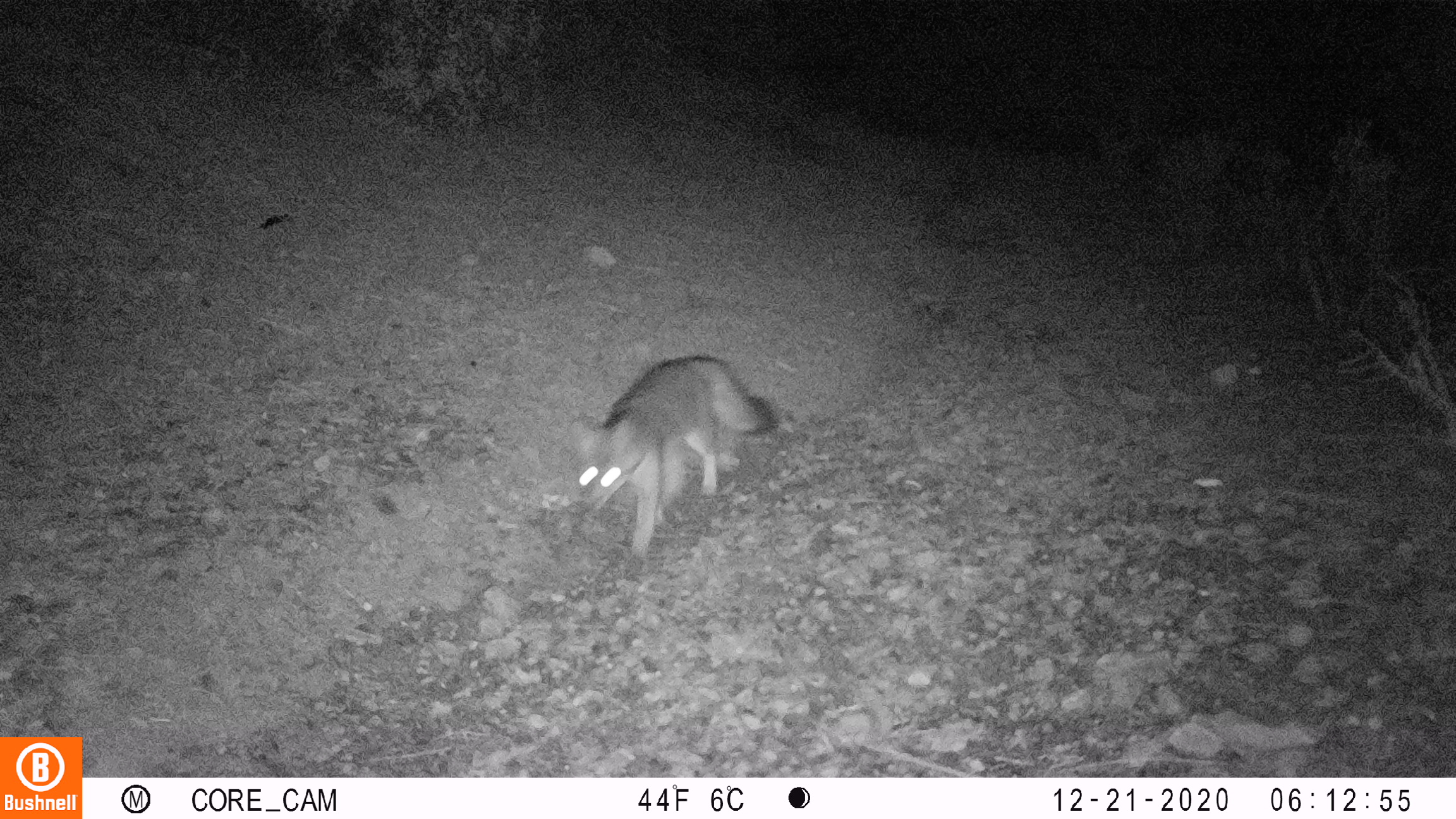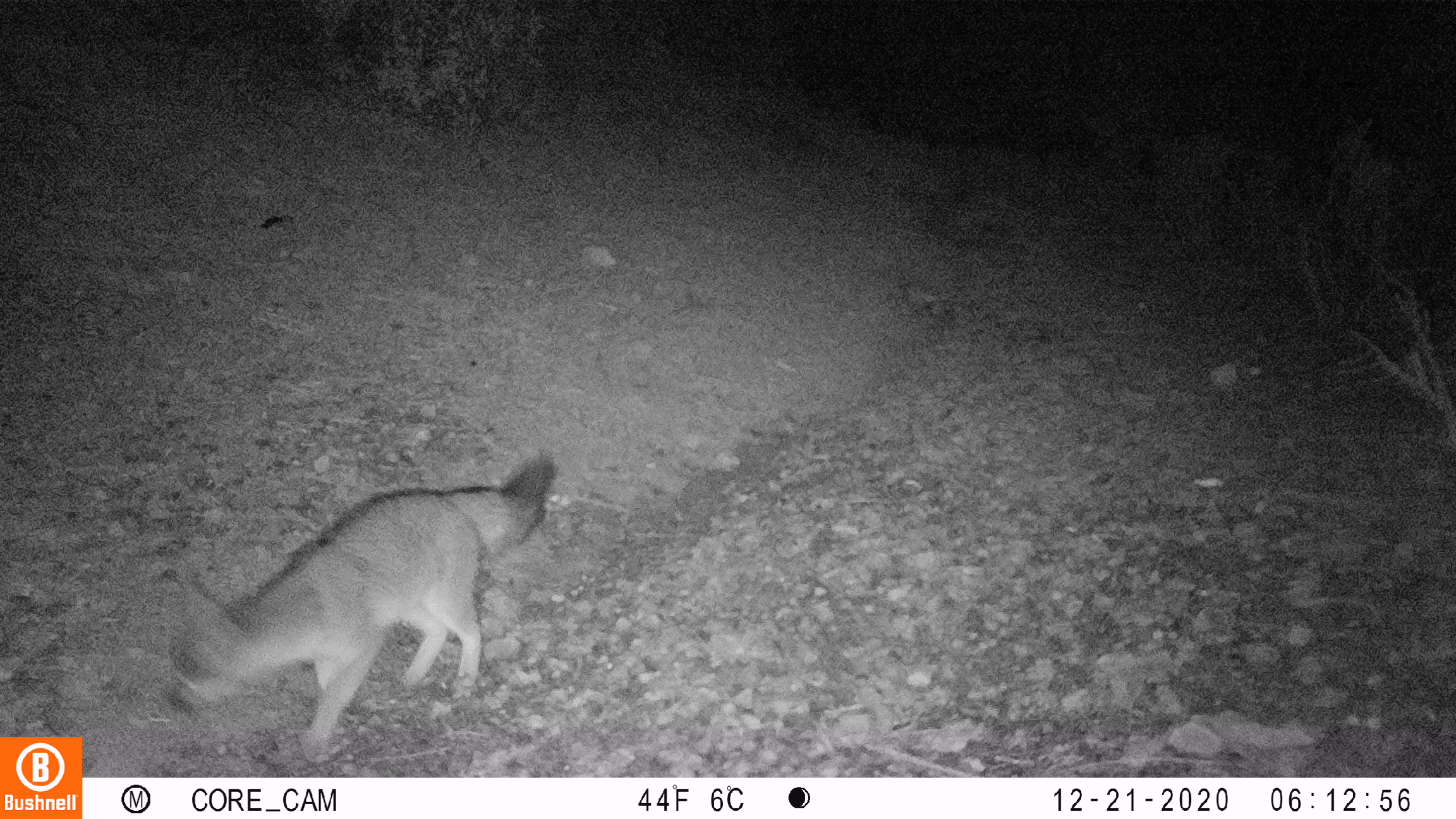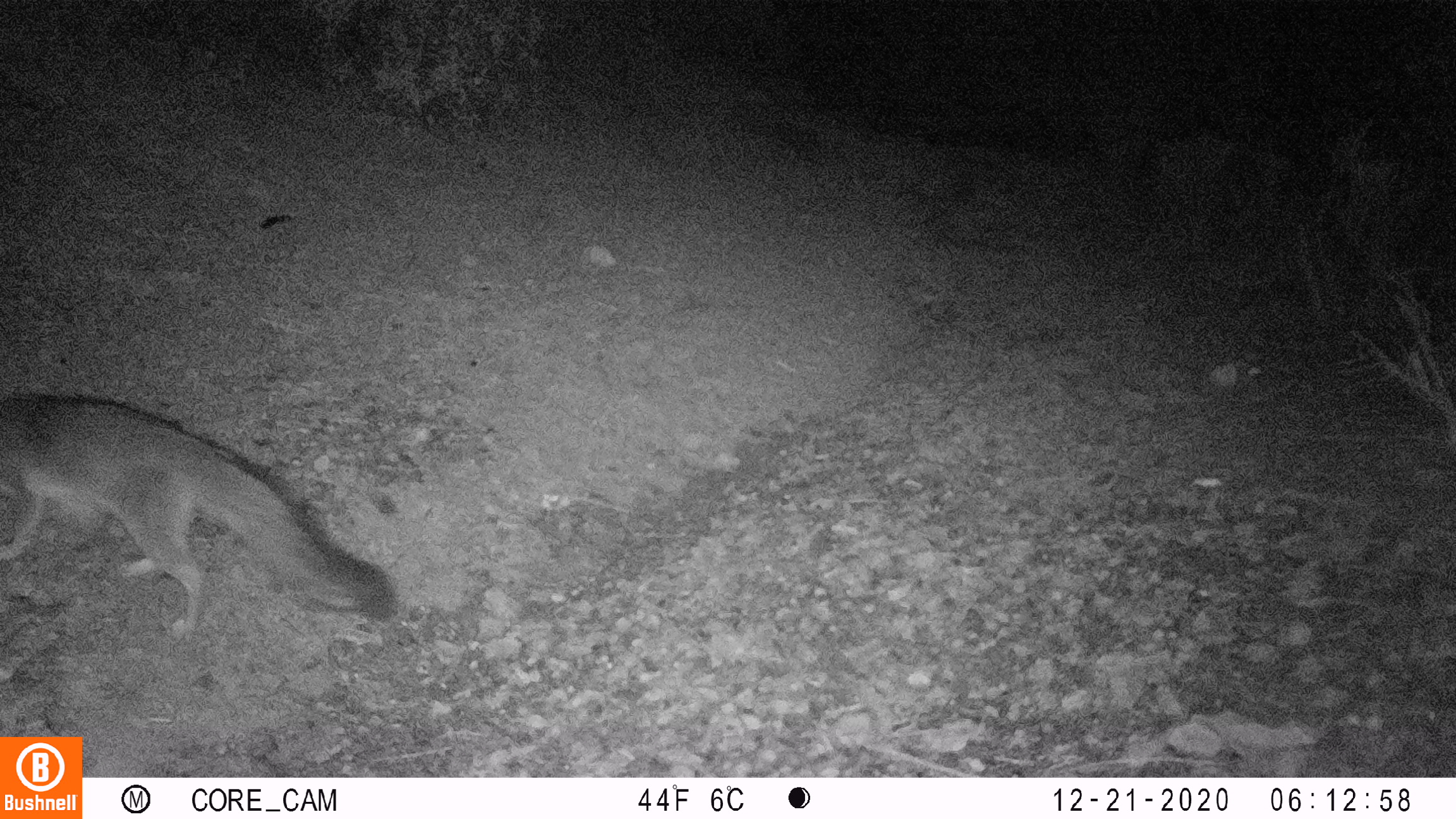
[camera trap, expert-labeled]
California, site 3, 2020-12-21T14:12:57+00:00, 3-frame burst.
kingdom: Animalia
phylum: Chordata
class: Mammalia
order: Carnivora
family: Canidae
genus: Urocyon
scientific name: Urocyon cinereoargenteus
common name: gray fox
Gray fox (Urocyon cinereoargenteus).